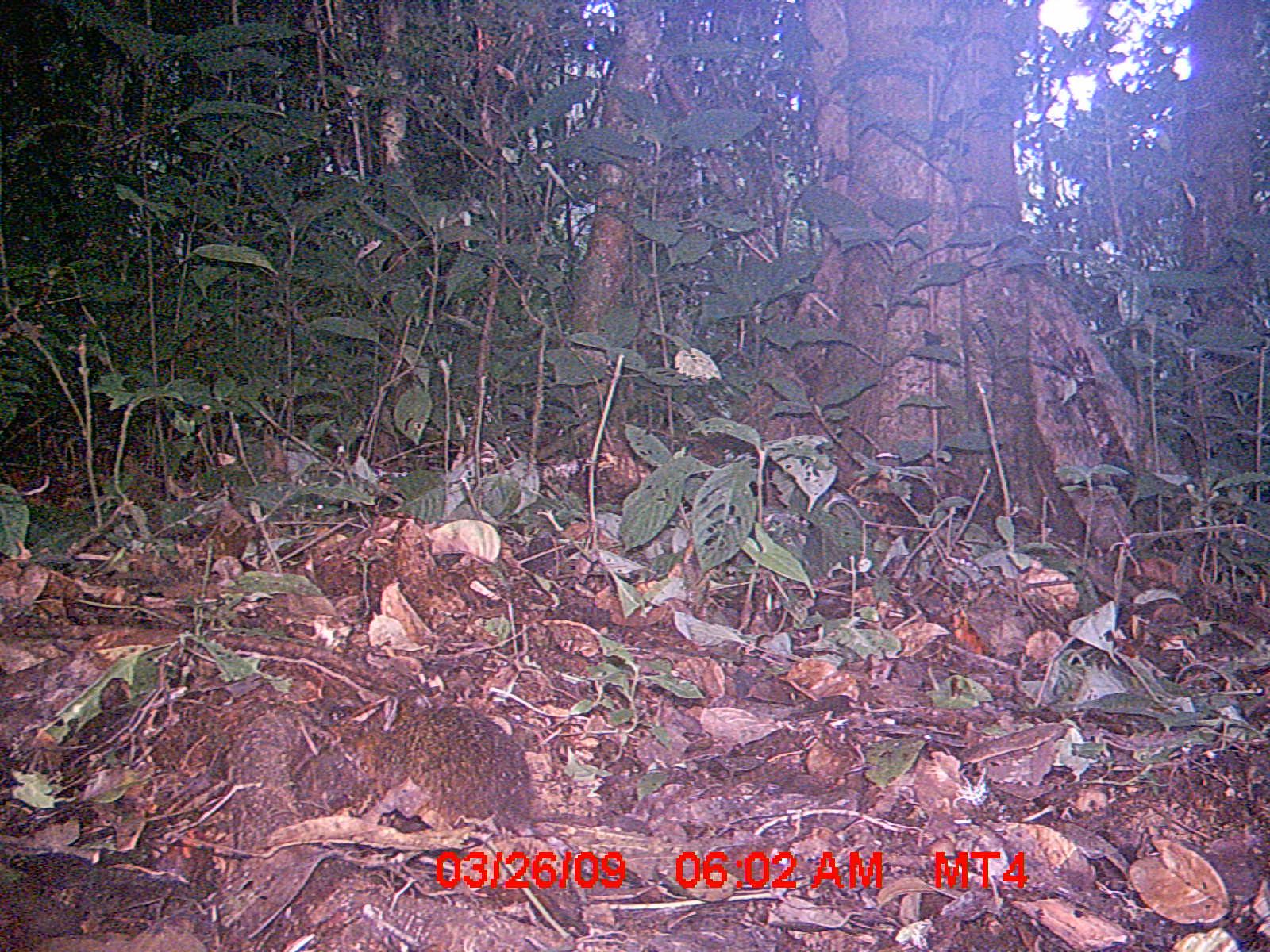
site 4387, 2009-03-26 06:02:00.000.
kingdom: Animalia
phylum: Chordata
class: Mammalia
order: Rodentia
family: Nesomyidae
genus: Nesomys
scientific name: Nesomys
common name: nesomys rodents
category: nesomys sp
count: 1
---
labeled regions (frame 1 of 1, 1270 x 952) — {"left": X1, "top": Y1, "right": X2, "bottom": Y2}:
nesomys sp: {"left": 350, "top": 695, "right": 656, "bottom": 839}